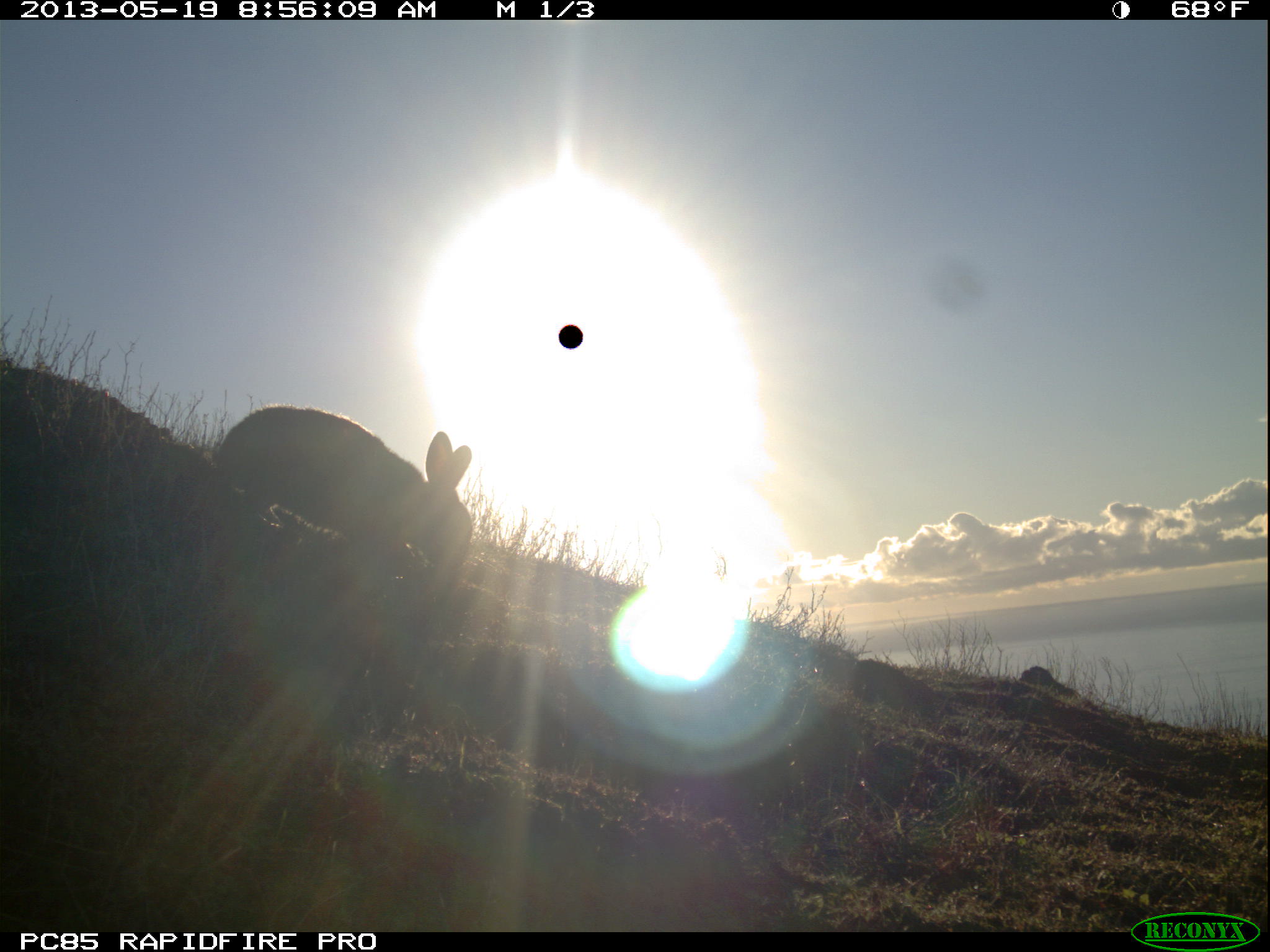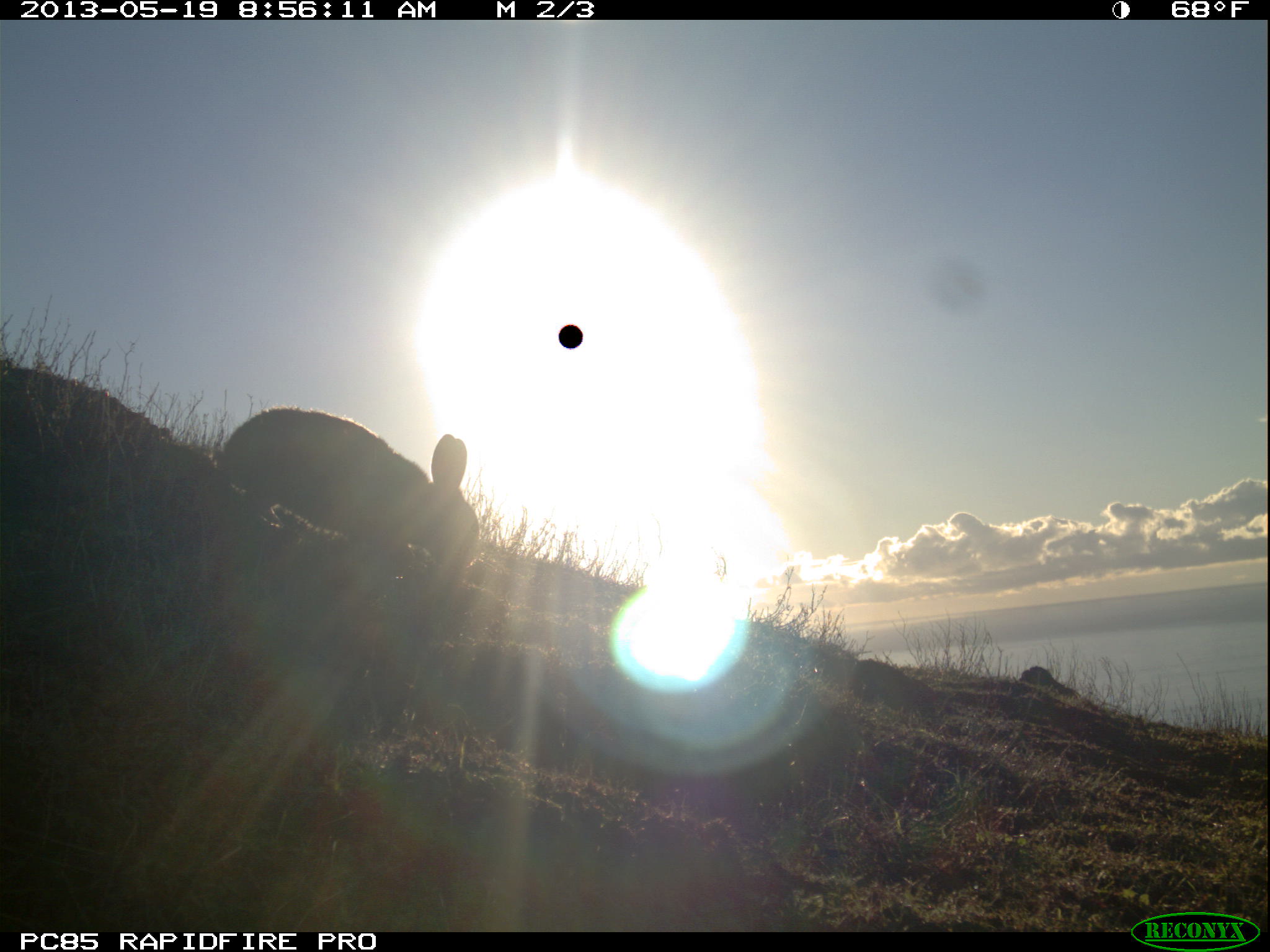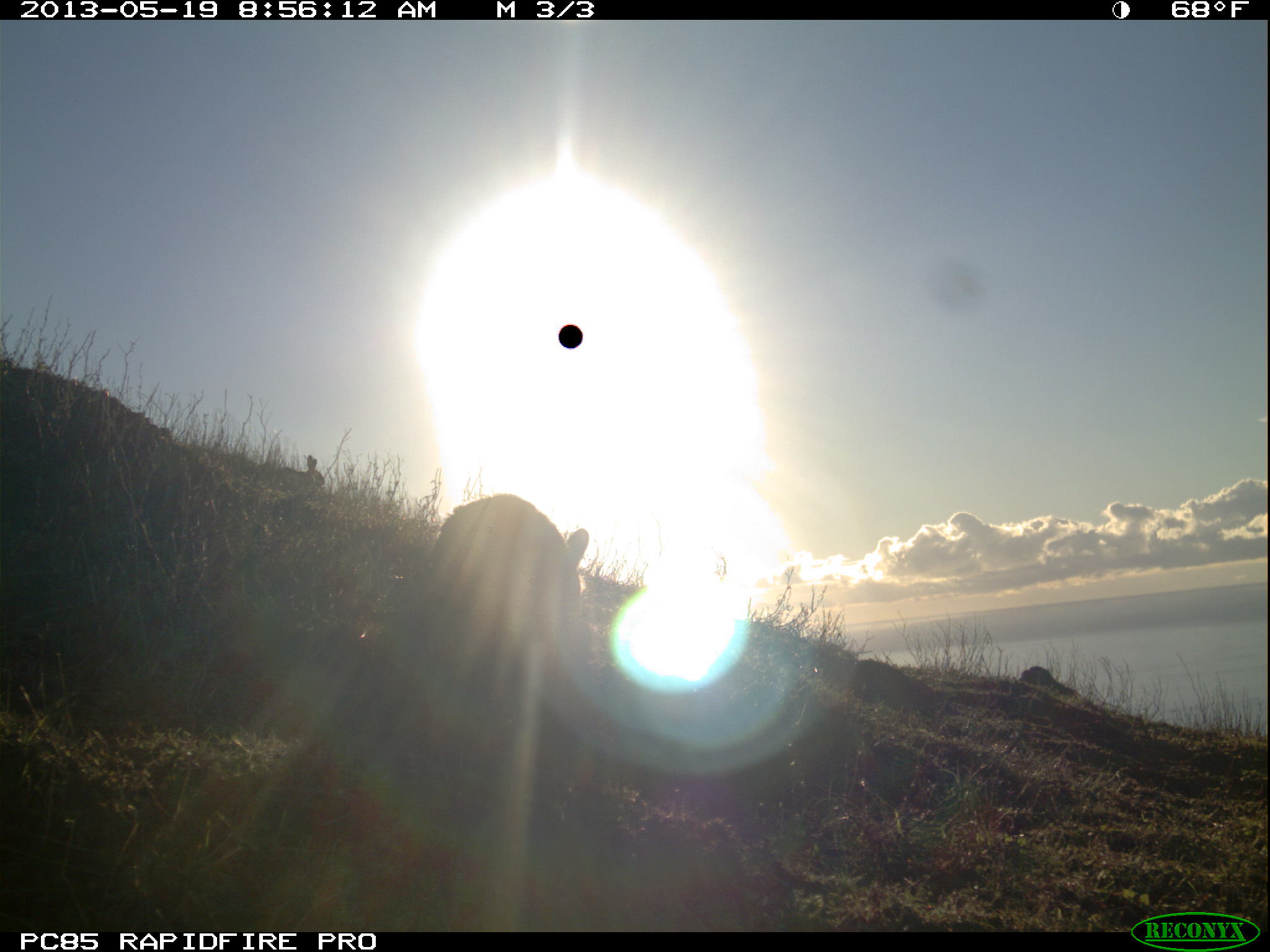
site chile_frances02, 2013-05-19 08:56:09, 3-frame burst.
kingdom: Animalia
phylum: Chordata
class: Mammalia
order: Lagomorpha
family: Leporidae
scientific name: Leporidae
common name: rabbits and hares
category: rabbit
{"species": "rabbit (rabbits and hares) (Leporidae)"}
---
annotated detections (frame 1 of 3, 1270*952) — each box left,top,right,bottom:
rabbit: 208,404,474,616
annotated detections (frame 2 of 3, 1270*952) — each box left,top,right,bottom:
rabbit: 210,406,476,599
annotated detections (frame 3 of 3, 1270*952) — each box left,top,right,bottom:
rabbit: 421,480,603,681; 276,449,328,498